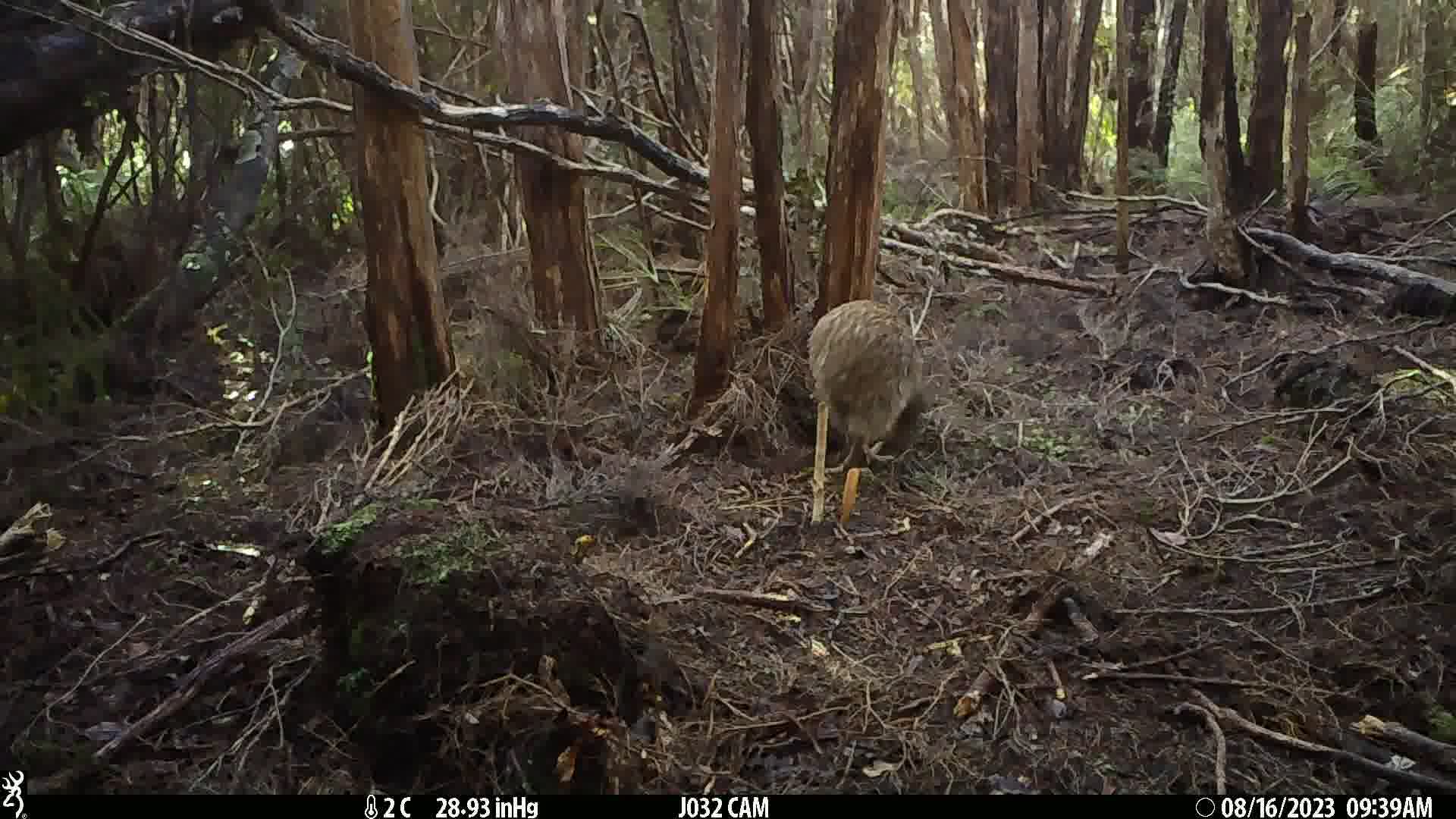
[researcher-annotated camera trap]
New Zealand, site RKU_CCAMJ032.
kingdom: Animalia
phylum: Chordata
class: Aves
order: Apterygiformes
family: Apterygidae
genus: Apteryx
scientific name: Apteryx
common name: kiwi